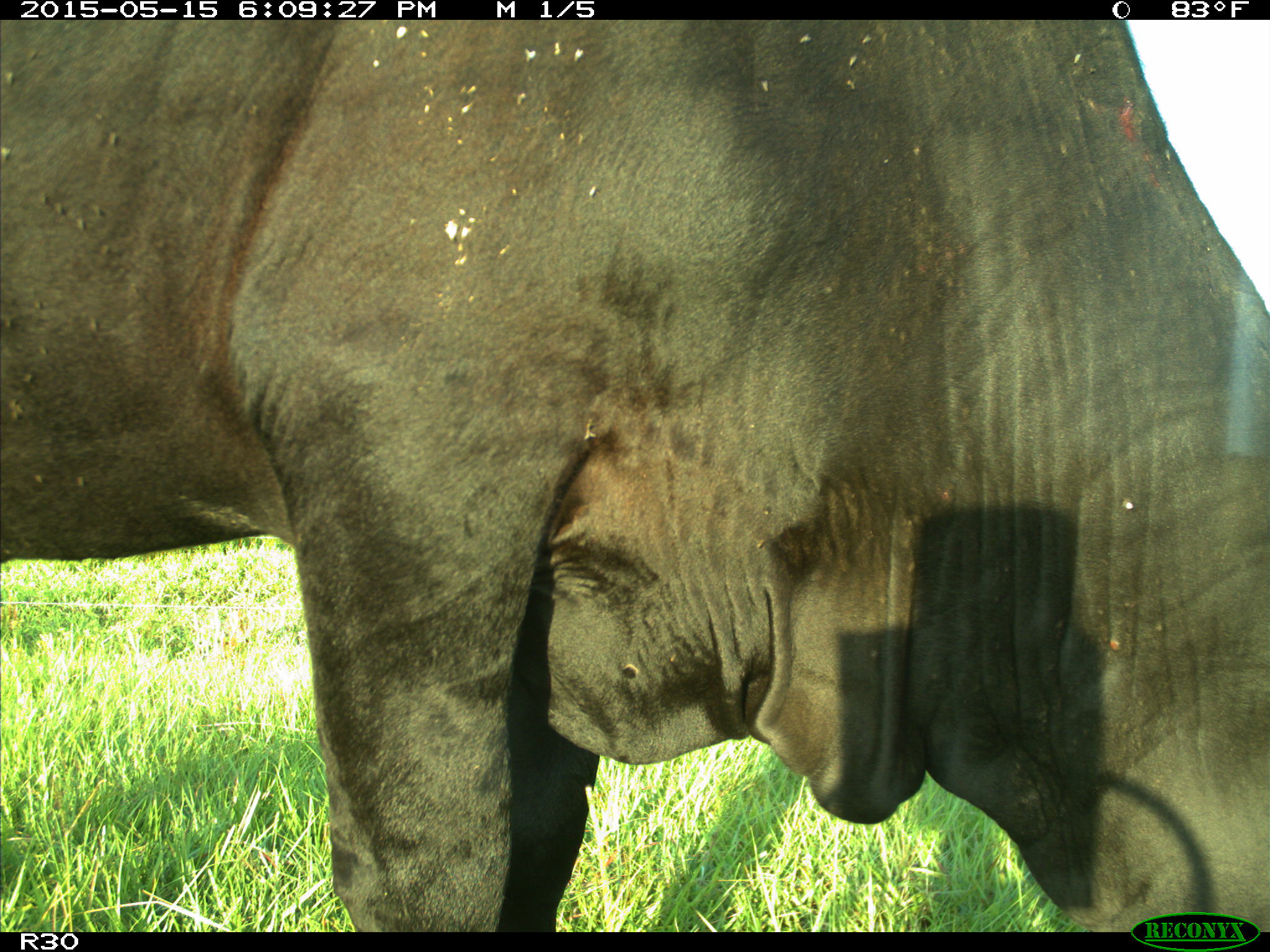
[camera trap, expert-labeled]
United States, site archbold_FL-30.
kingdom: Animalia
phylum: Chordata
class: Mammalia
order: Artiodactyla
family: Bovidae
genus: Bos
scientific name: Bos taurus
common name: domestic cow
Bos taurus (domestic cow).